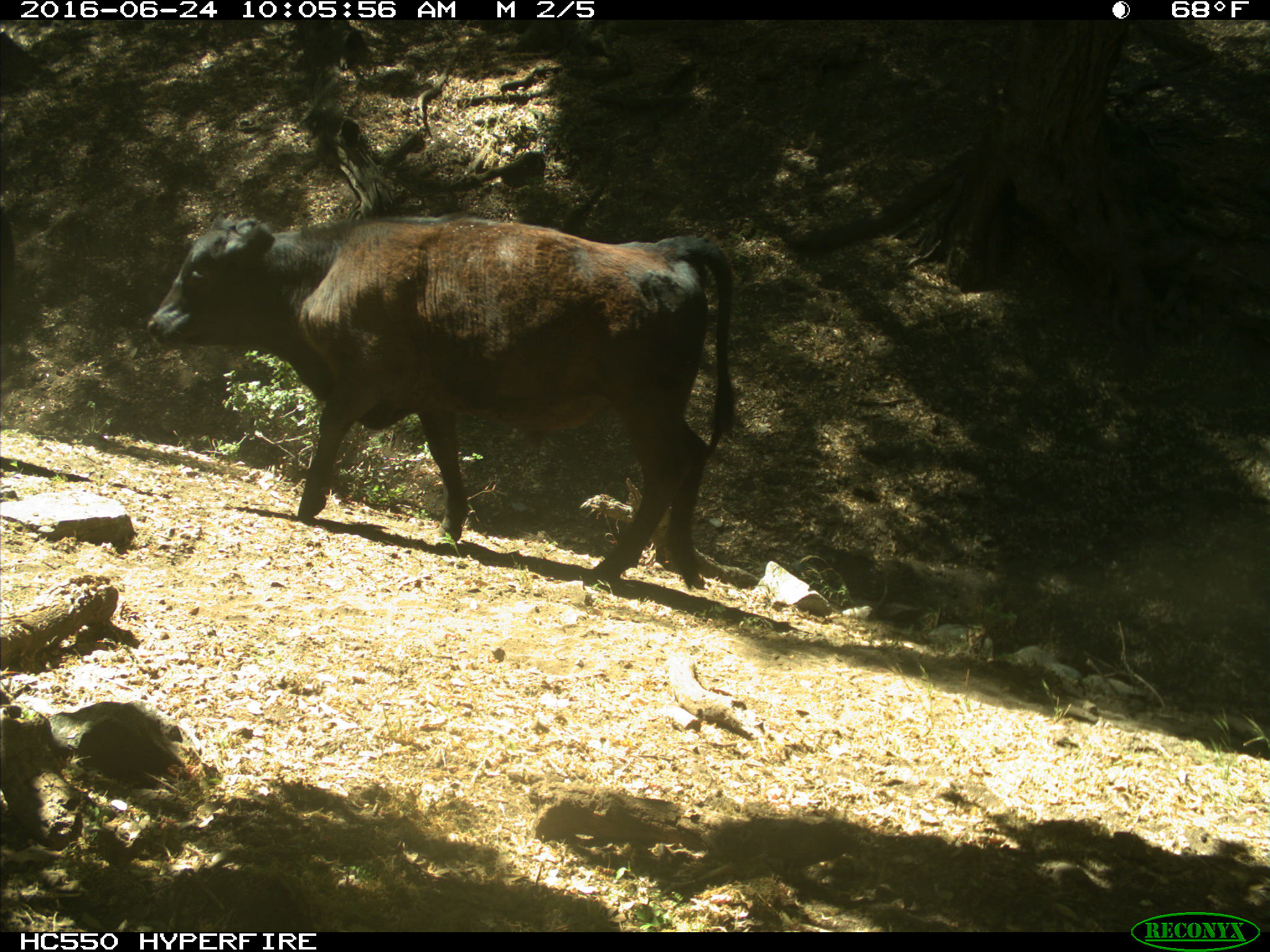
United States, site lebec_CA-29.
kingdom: Animalia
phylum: Chordata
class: Mammalia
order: Artiodactyla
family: Bovidae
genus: Bos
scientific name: Bos taurus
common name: domestic cow